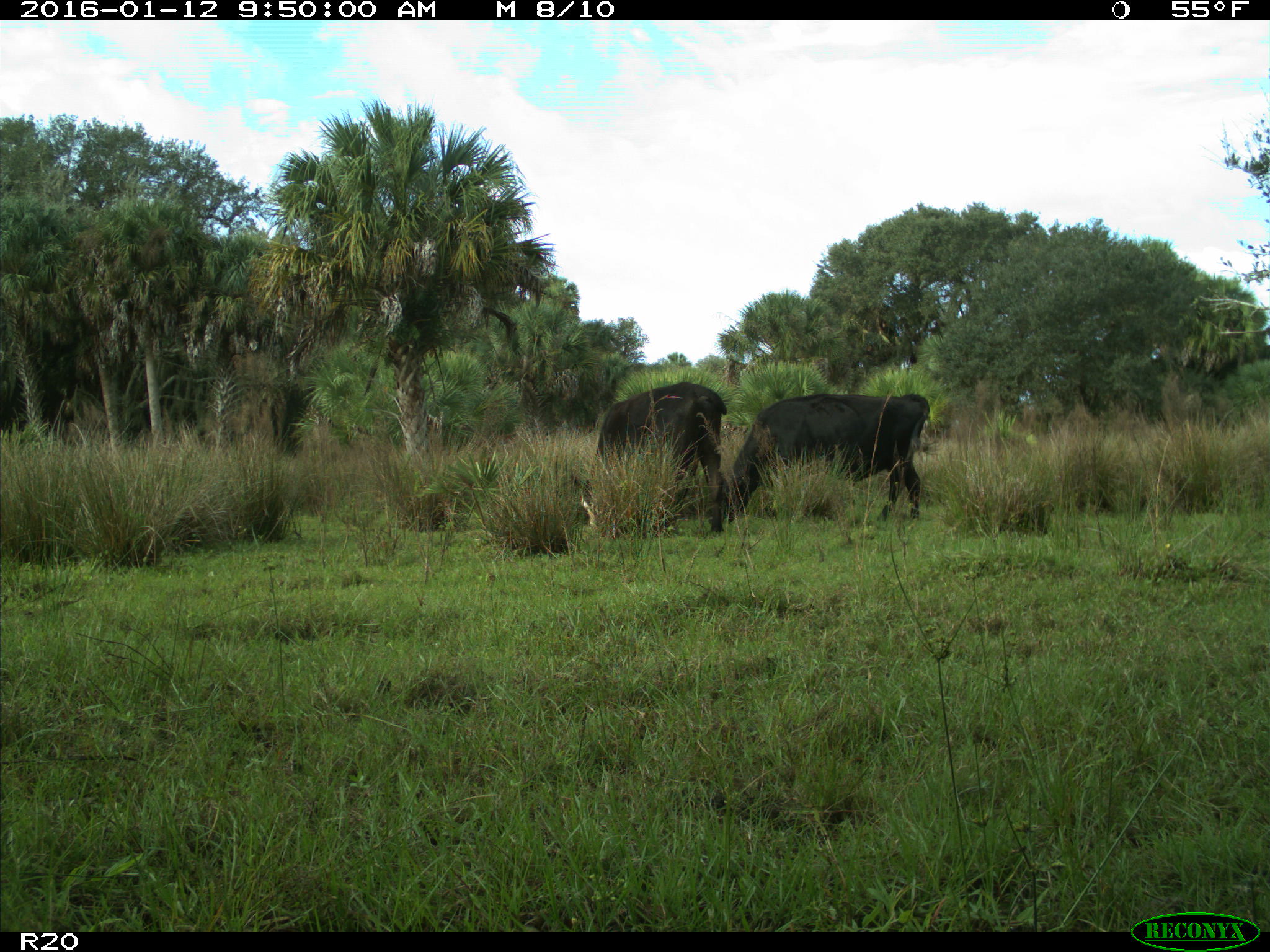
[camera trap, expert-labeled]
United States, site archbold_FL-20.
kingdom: Animalia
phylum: Chordata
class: Mammalia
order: Artiodactyla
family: Bovidae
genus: Bos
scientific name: Bos taurus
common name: domestic cow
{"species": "Bos taurus (domestic cow)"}